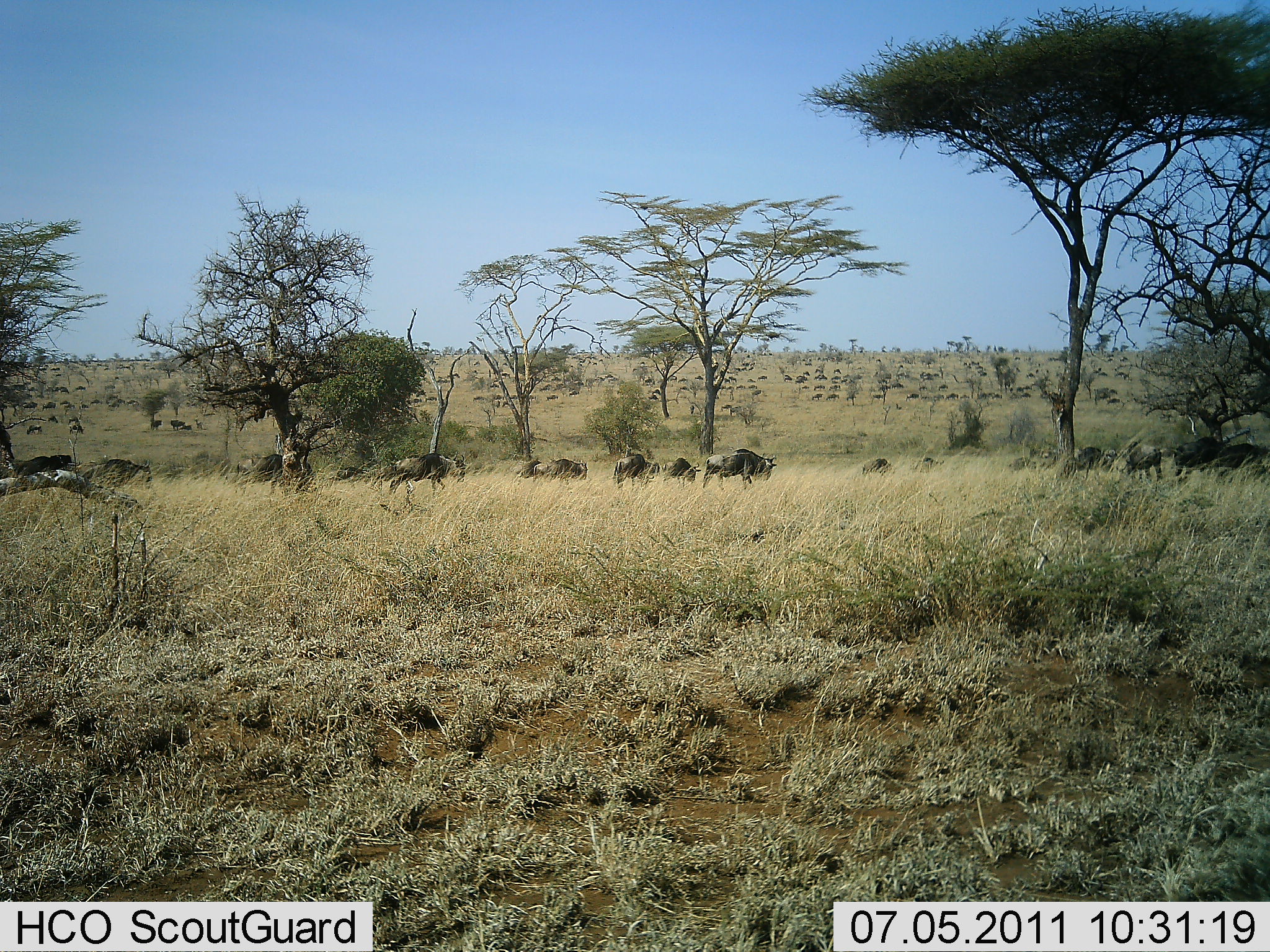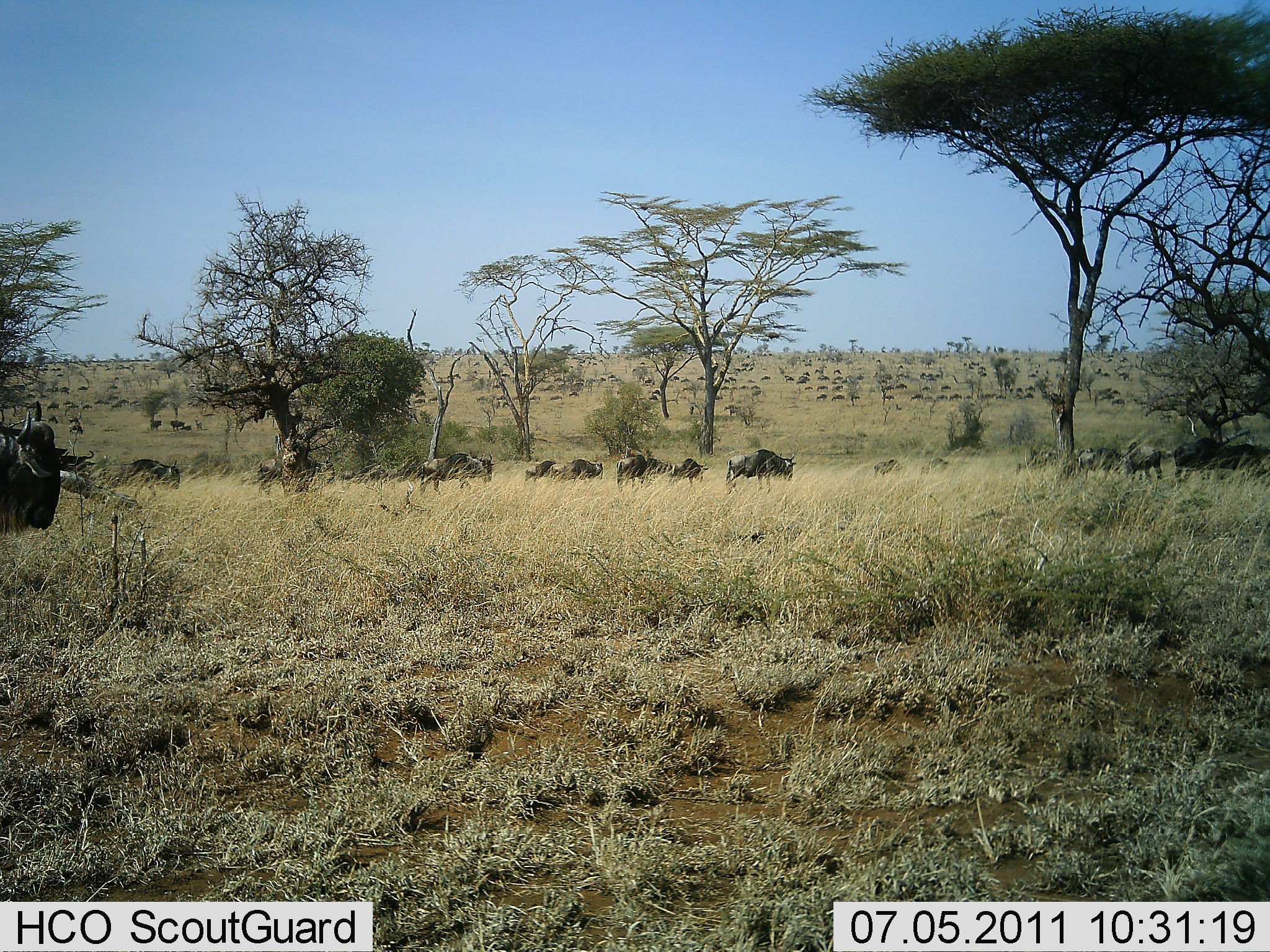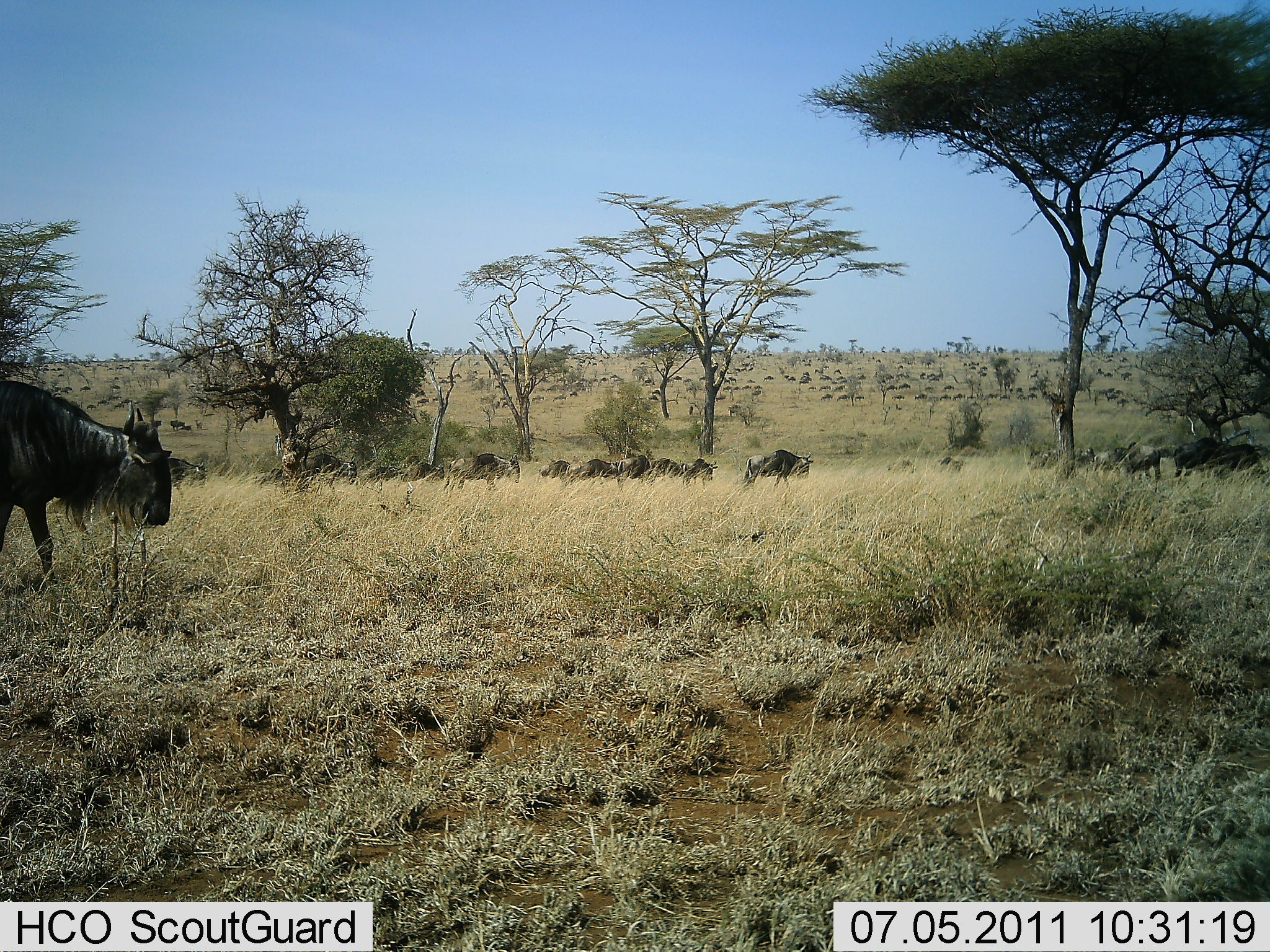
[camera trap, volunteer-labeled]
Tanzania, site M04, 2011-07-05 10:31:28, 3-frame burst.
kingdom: Animalia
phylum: Chordata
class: Mammalia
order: Artiodactyla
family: Bovidae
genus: Connochaetes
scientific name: Connochaetes taurinus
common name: blue wildebeest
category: wildebeest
Wildebeest (blue wildebeest) (Connochaetes taurinus), count 11-50. Behavior (volunteer vote fractions): standing 30%, resting 0%, moving 90%, interacting 0%. Young present (vote fraction): 10%. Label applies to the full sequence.